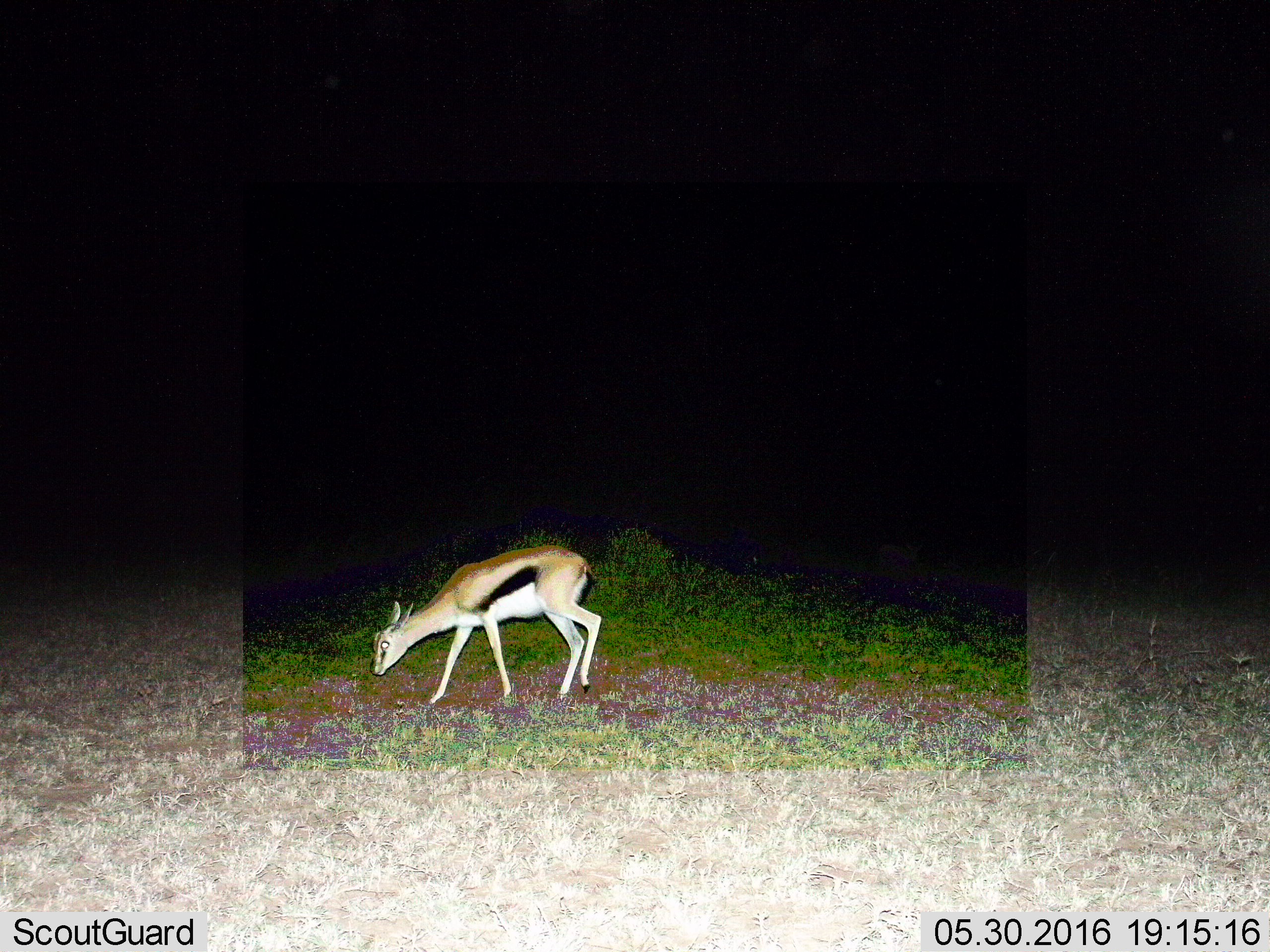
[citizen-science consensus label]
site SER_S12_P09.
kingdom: Animalia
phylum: Chordata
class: Mammalia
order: Artiodactyla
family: Bovidae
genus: Eudorcas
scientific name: Eudorcas thomsonii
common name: thomson's gazelle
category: gazellethomsons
Gazellethomsons (thomson's gazelle) (Eudorcas thomsonii), count 1. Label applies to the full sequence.